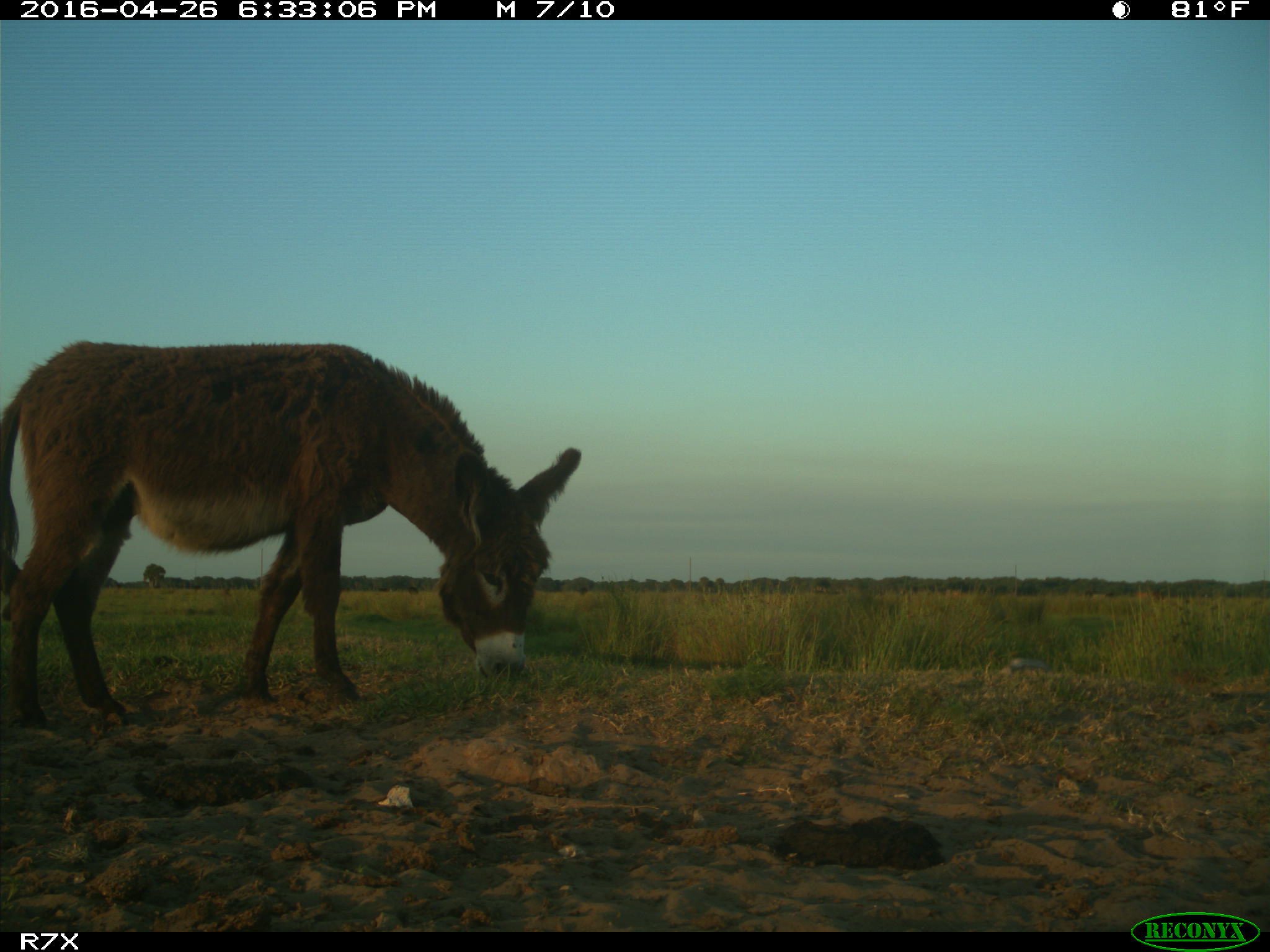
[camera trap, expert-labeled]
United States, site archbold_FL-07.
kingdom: Animalia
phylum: Chordata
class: Mammalia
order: Artiodactyla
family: Bovidae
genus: Bos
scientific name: Bos taurus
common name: domestic cow